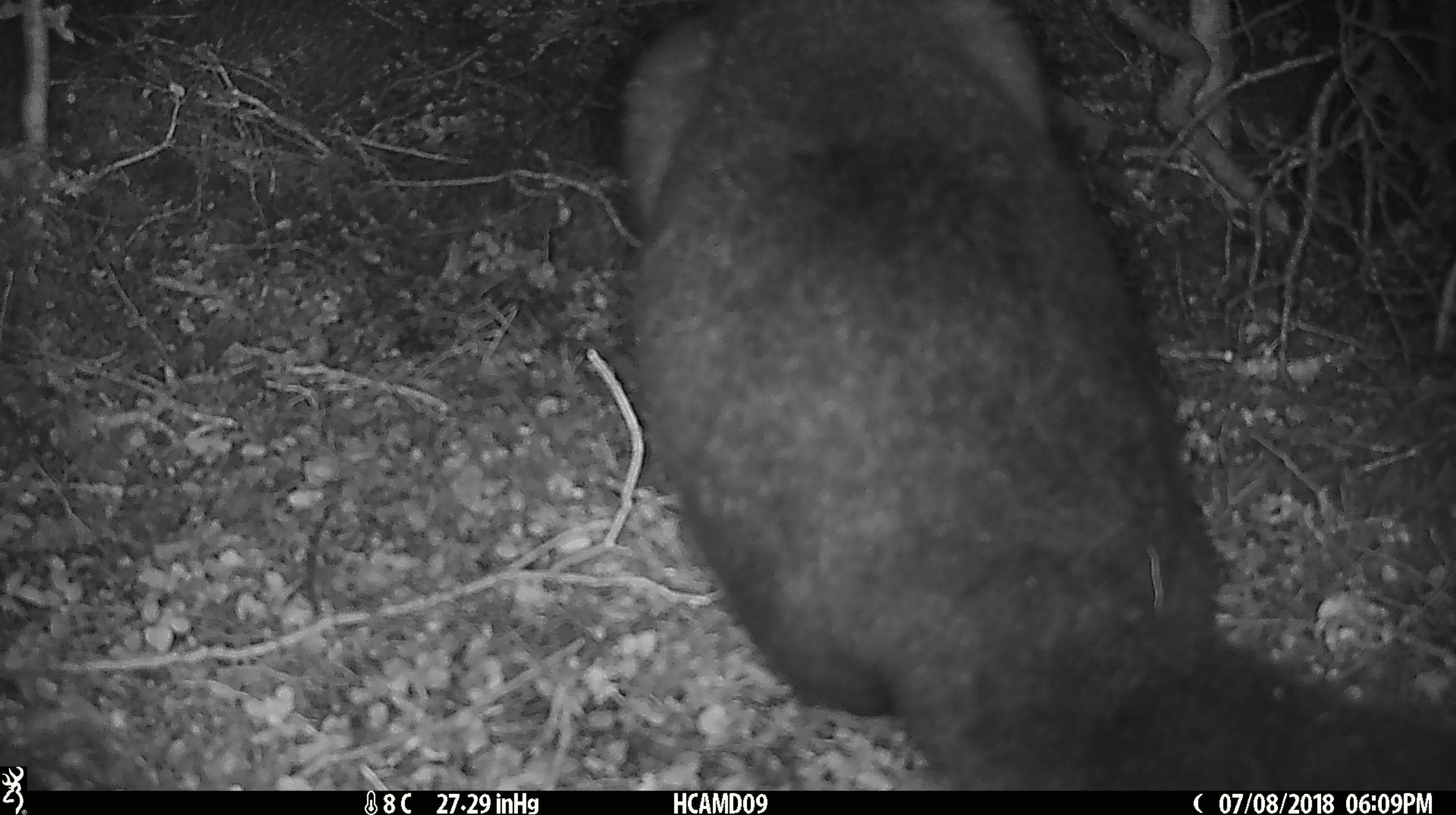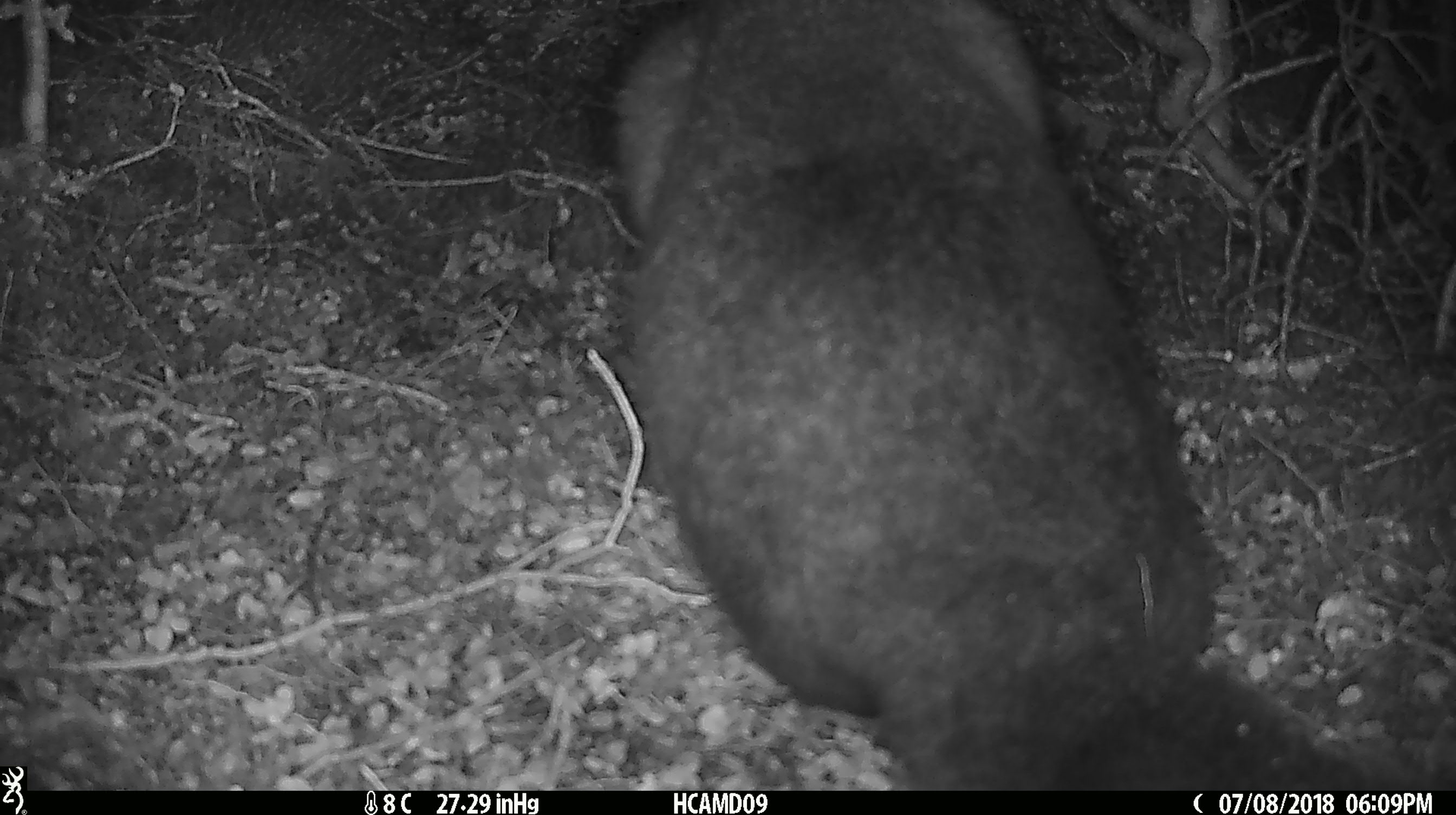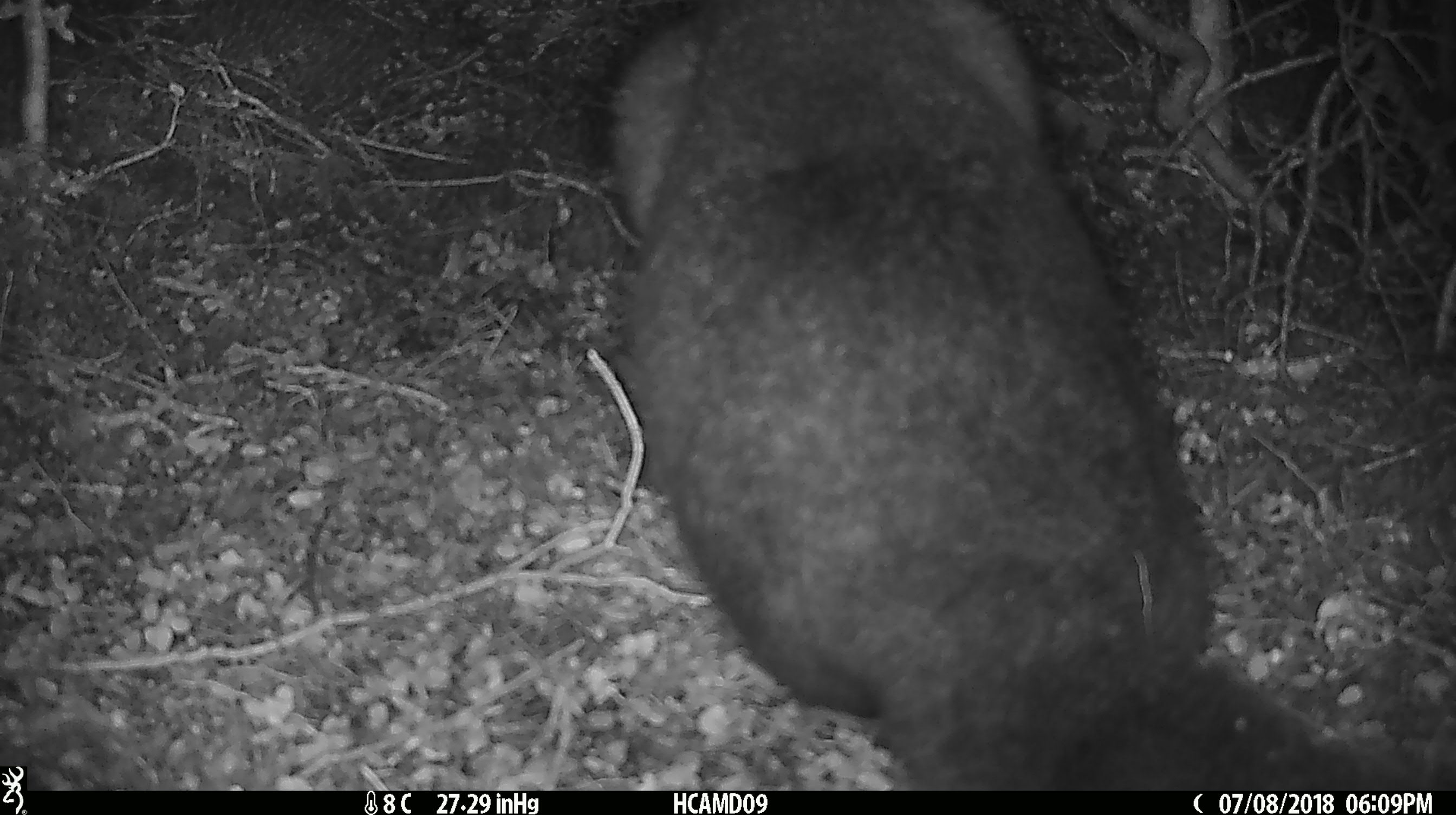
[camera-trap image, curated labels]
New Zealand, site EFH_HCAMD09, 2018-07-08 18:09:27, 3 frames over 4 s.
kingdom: Animalia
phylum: Chordata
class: Mammalia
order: Diprotodontia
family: Phalangeridae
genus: Trichosurus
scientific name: Trichosurus vulpecula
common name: common brushtail possum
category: possum